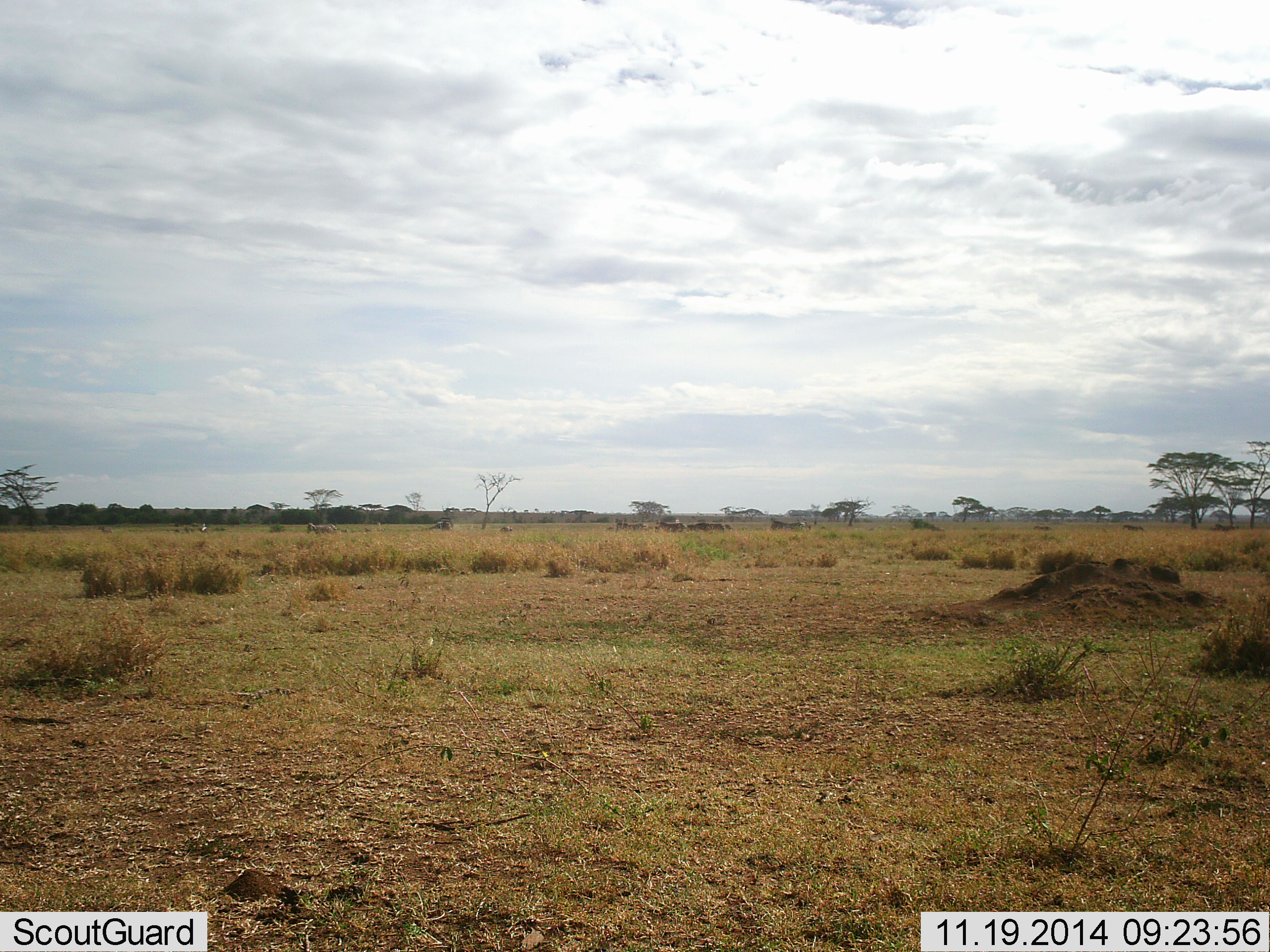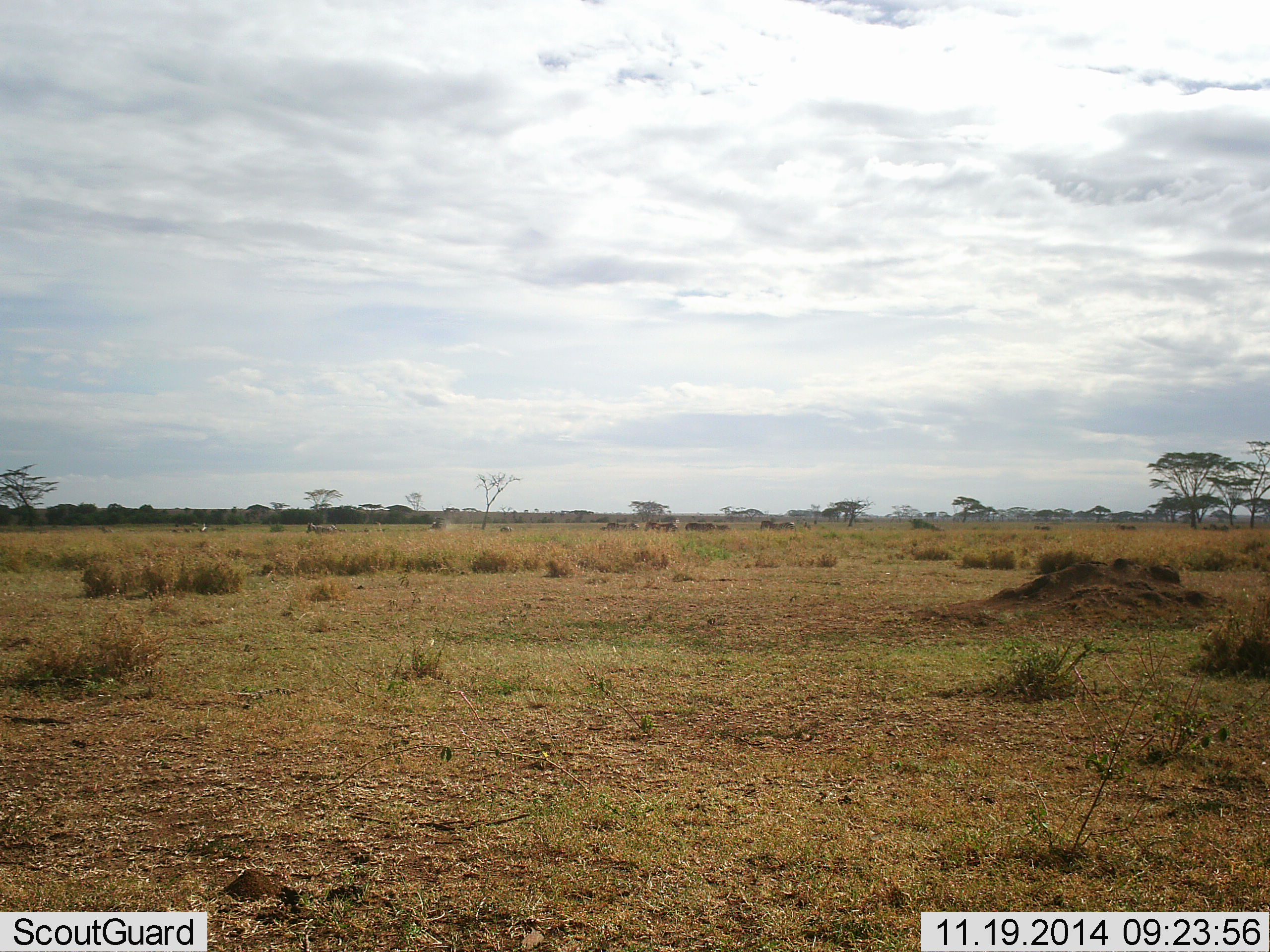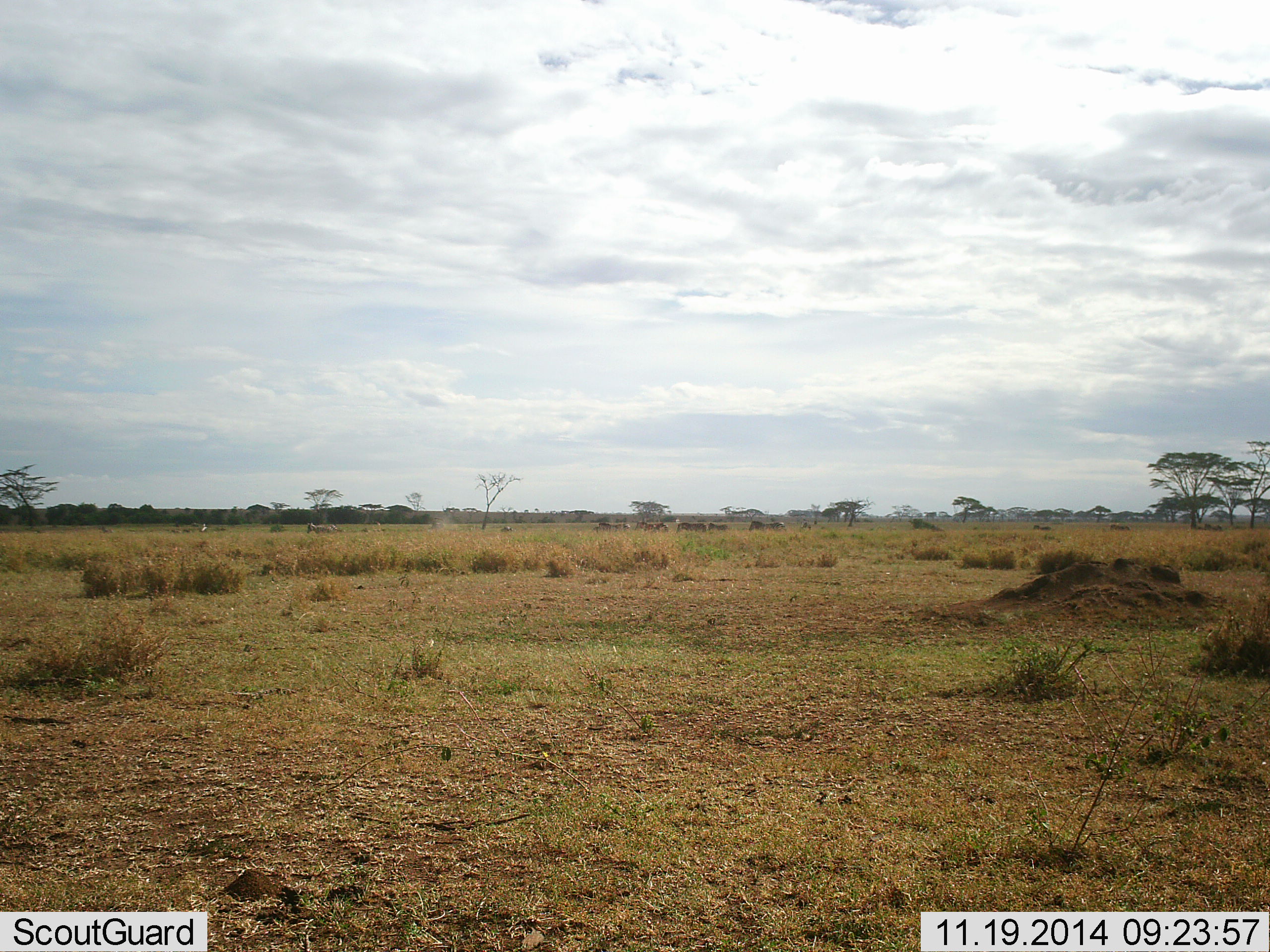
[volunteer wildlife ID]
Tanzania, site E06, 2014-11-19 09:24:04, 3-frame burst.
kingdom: Animalia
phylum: Chordata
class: Mammalia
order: Artiodactyla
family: Bovidae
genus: Connochaetes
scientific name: Connochaetes taurinus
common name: blue wildebeest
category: wildebeest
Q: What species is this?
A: Wildebeest (blue wildebeest) (Connochaetes taurinus).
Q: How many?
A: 10.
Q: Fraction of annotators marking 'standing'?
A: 14%.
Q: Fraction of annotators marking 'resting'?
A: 0%.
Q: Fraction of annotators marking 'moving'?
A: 86%.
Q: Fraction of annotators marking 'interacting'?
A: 0%.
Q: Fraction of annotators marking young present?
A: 0%.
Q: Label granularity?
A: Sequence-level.